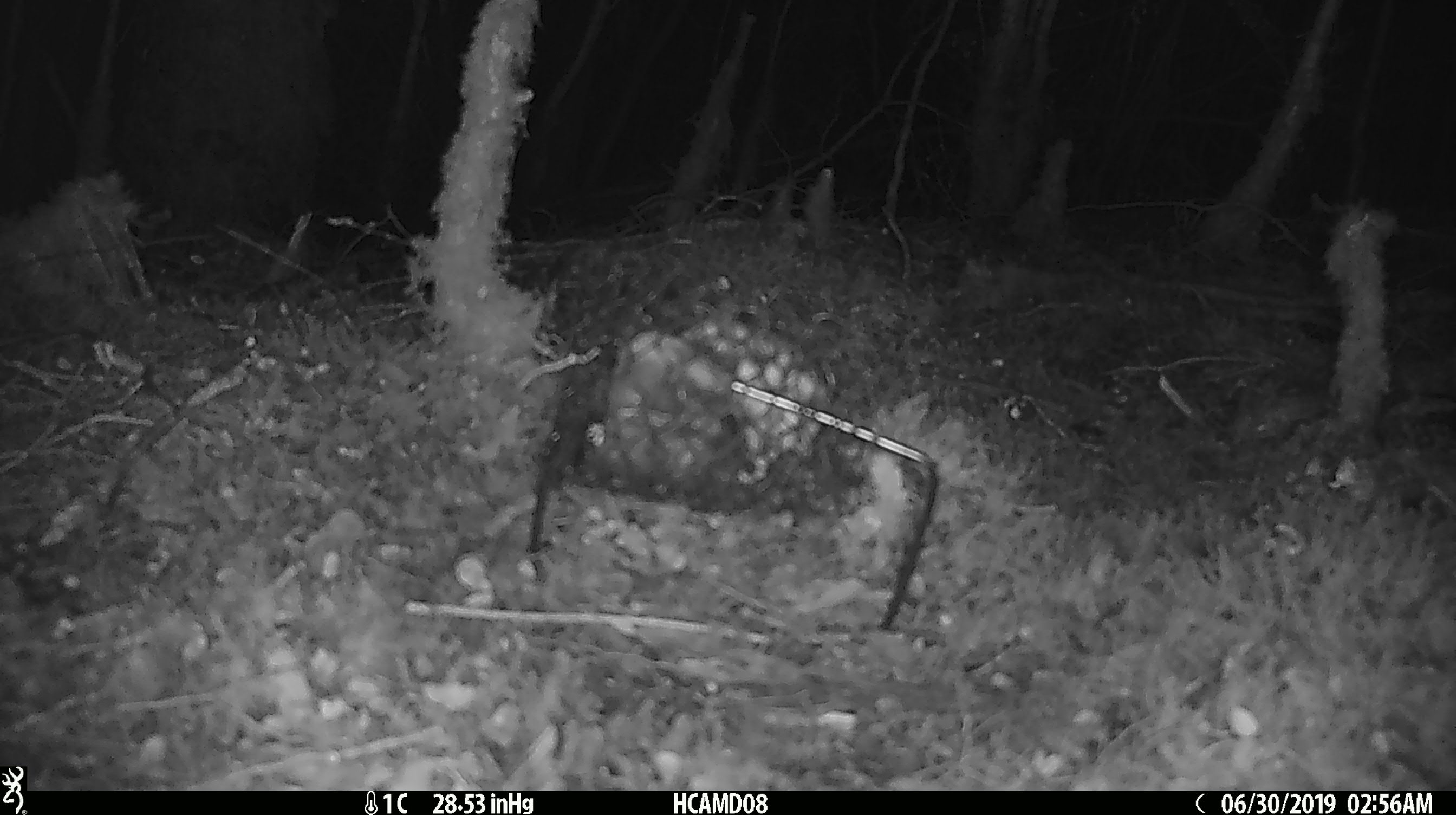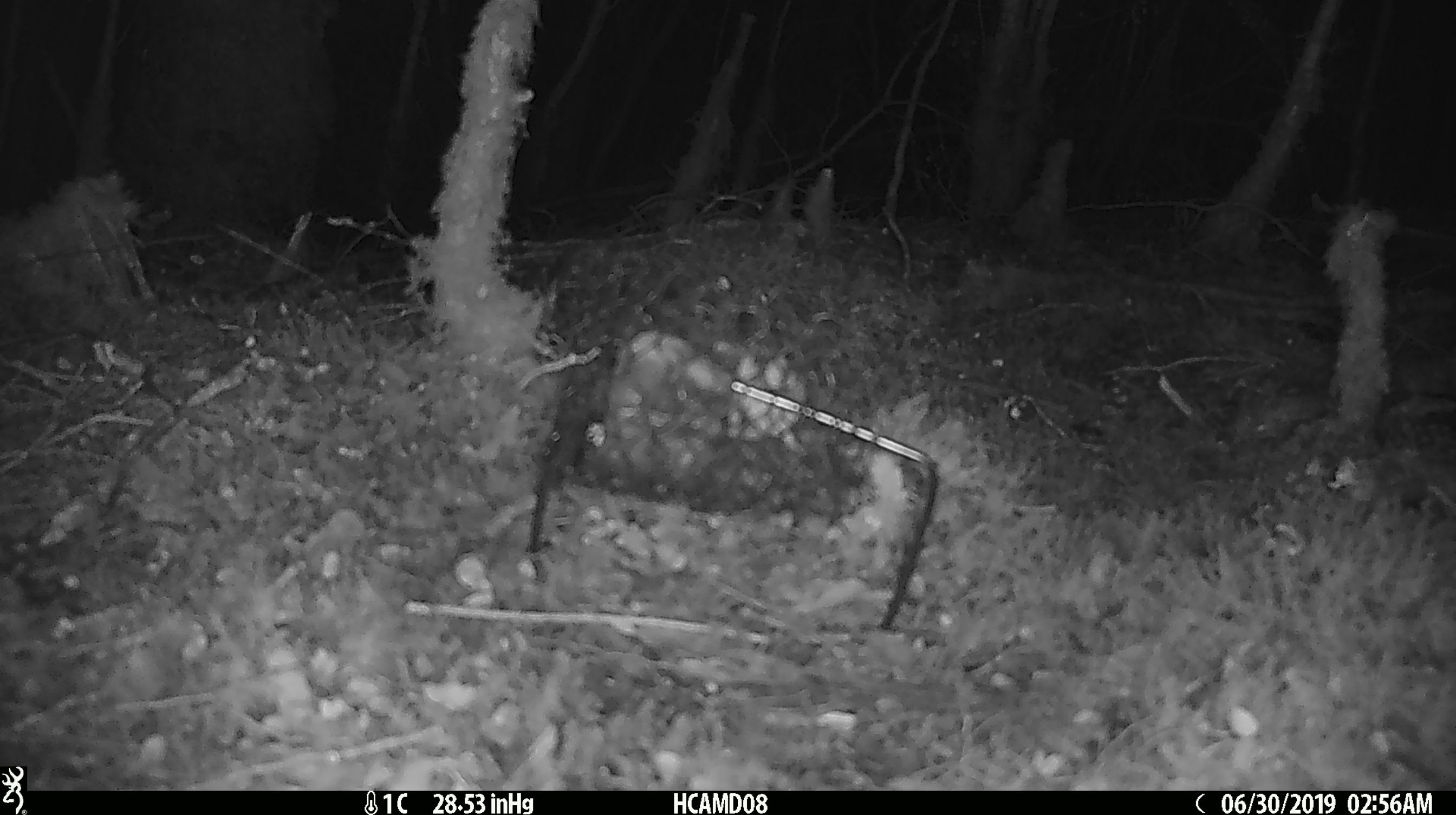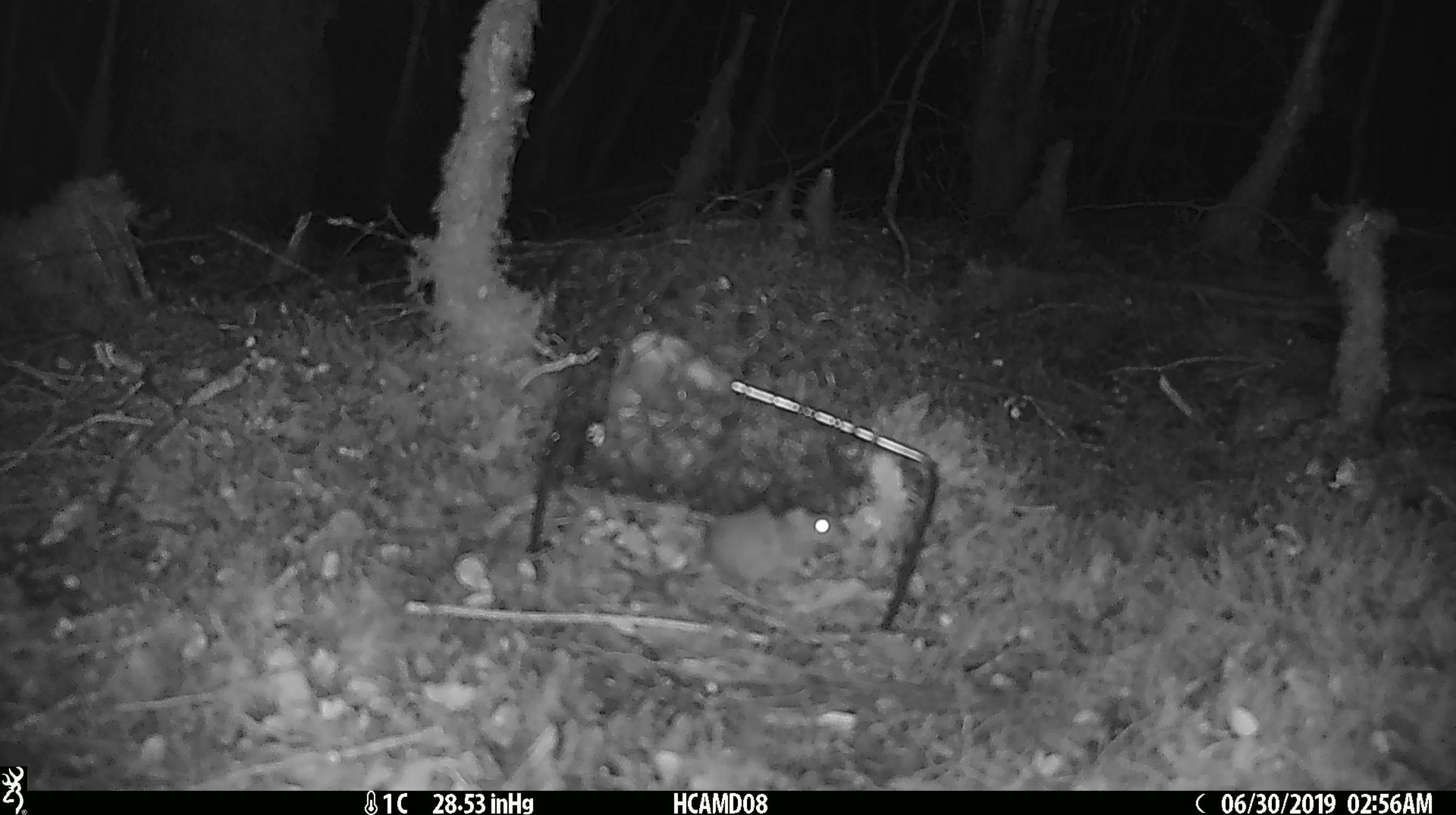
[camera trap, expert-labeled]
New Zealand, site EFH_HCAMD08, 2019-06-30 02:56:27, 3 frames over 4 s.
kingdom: Animalia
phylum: Chordata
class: Mammalia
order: Rodentia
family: Muridae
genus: Mus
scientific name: Mus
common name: mouse